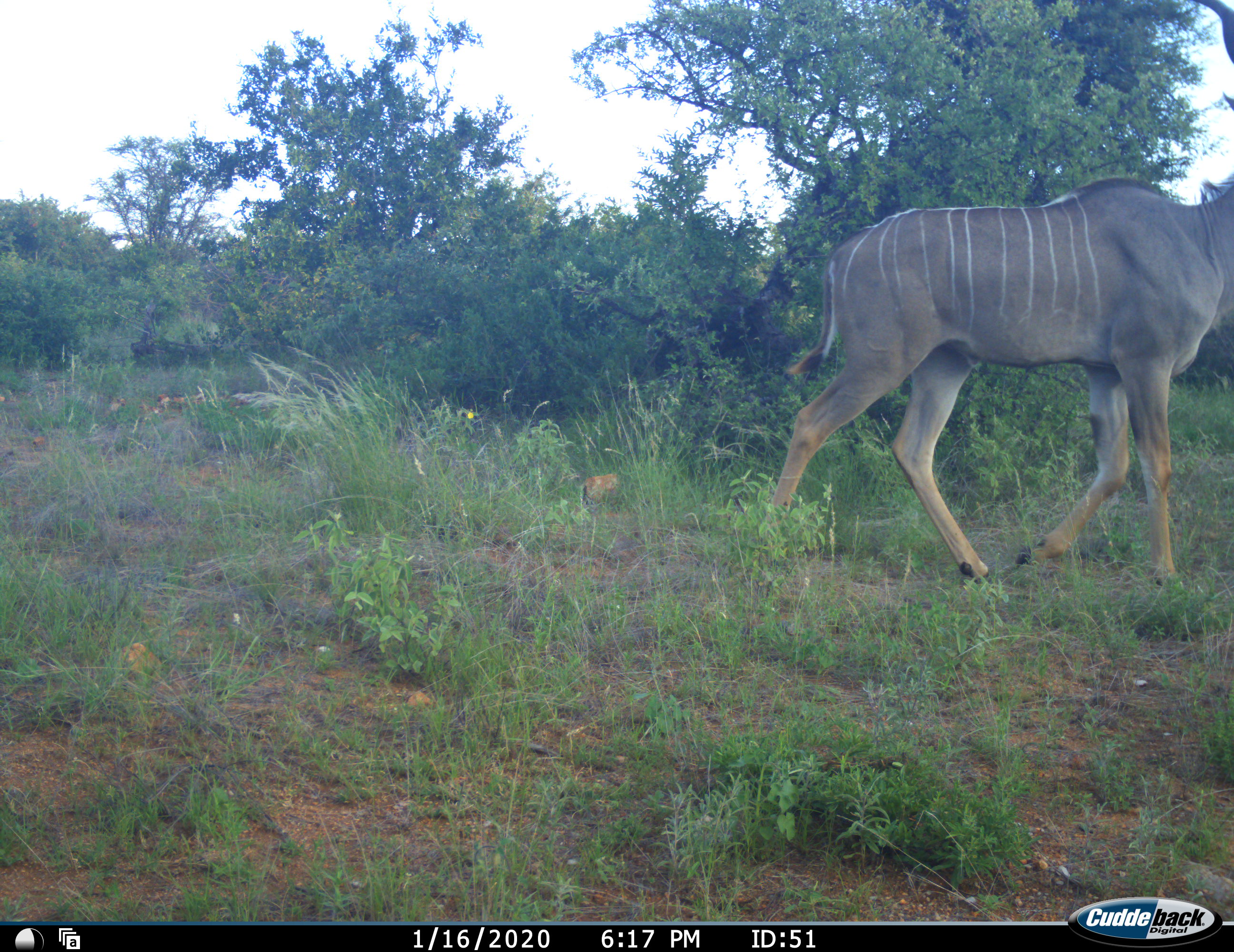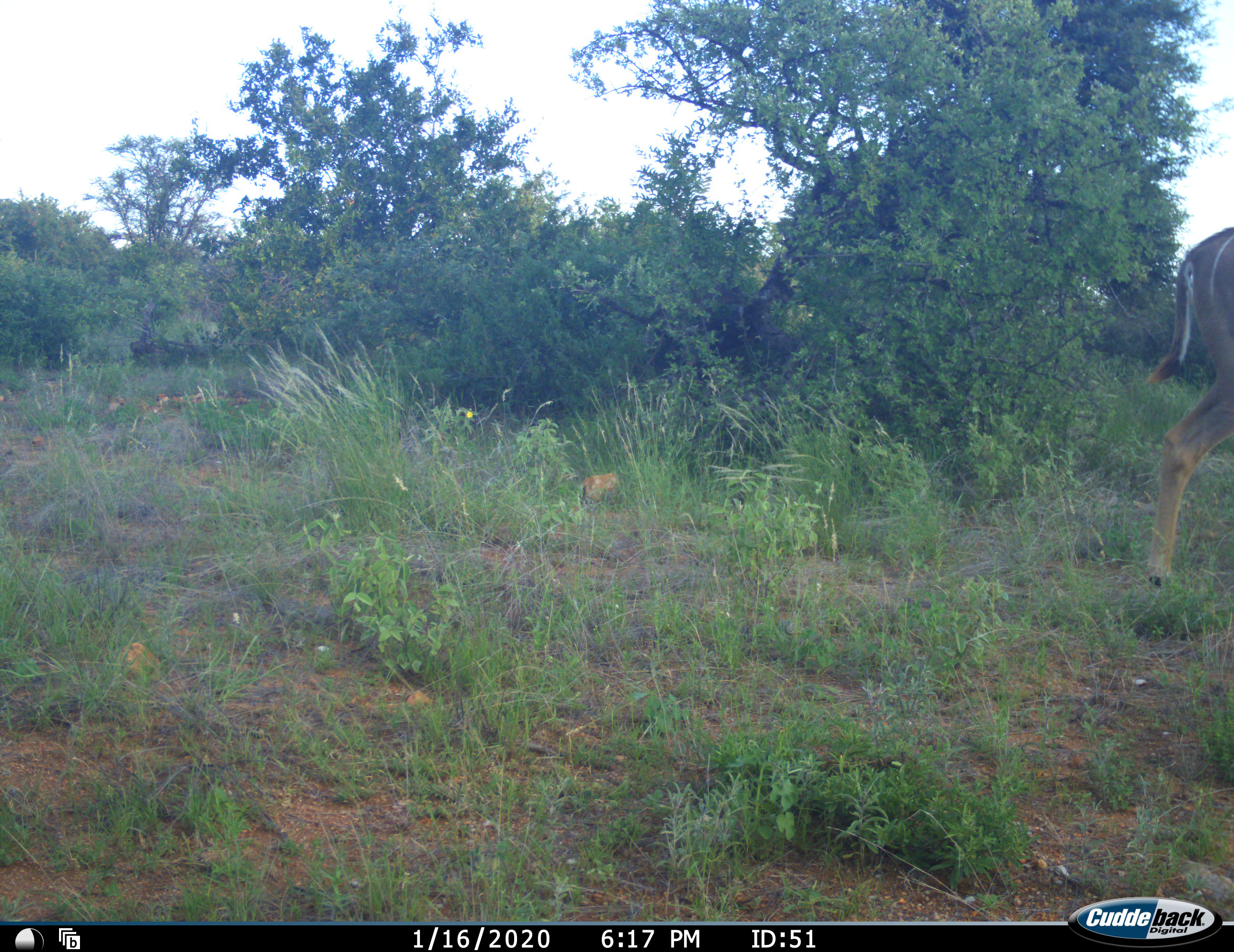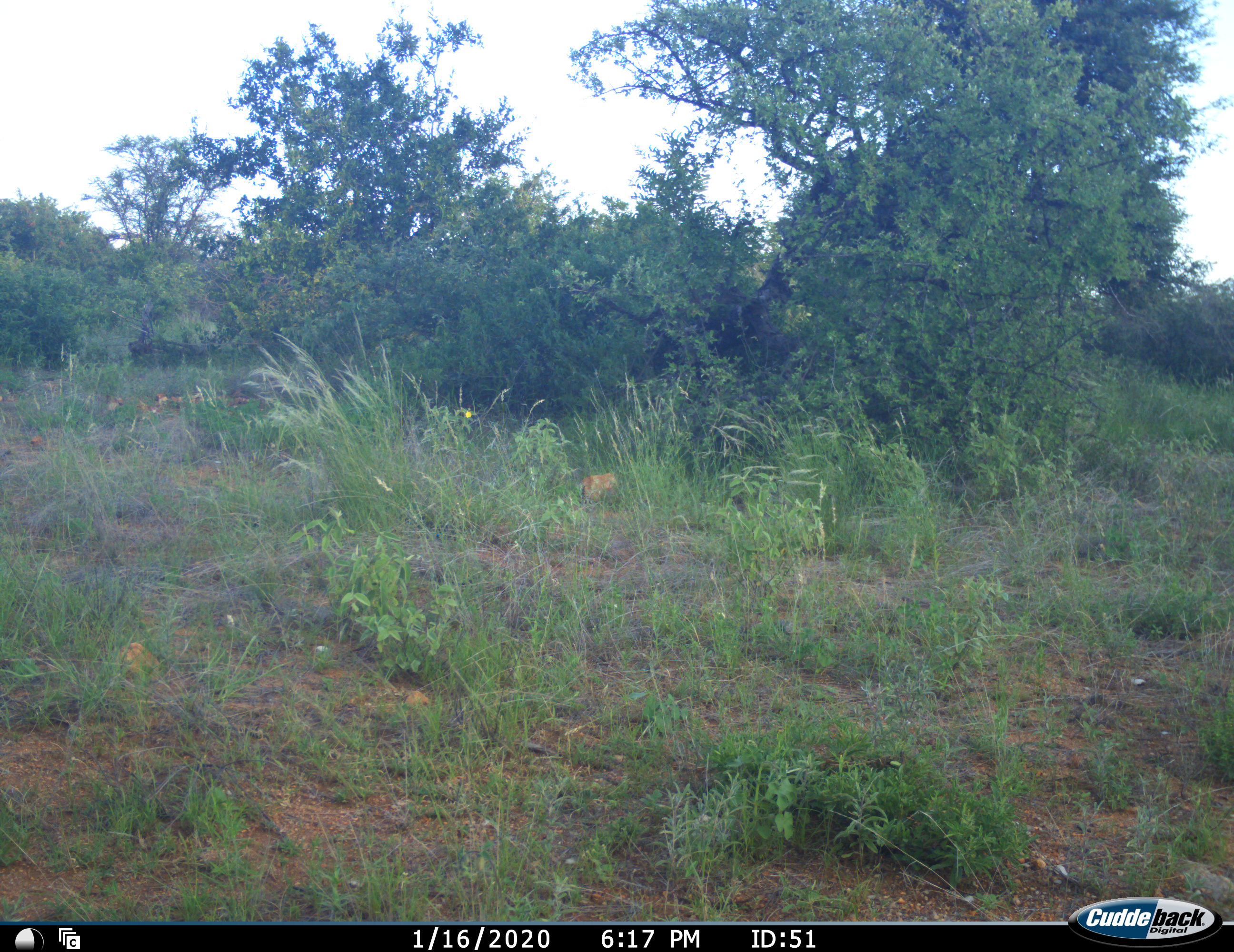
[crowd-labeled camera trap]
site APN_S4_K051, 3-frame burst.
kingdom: Animalia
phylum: Chordata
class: Mammalia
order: Artiodactyla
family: Bovidae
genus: Tragelaphus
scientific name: Tragelaphus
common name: kudu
Kudu (Tragelaphus), count 1. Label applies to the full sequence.